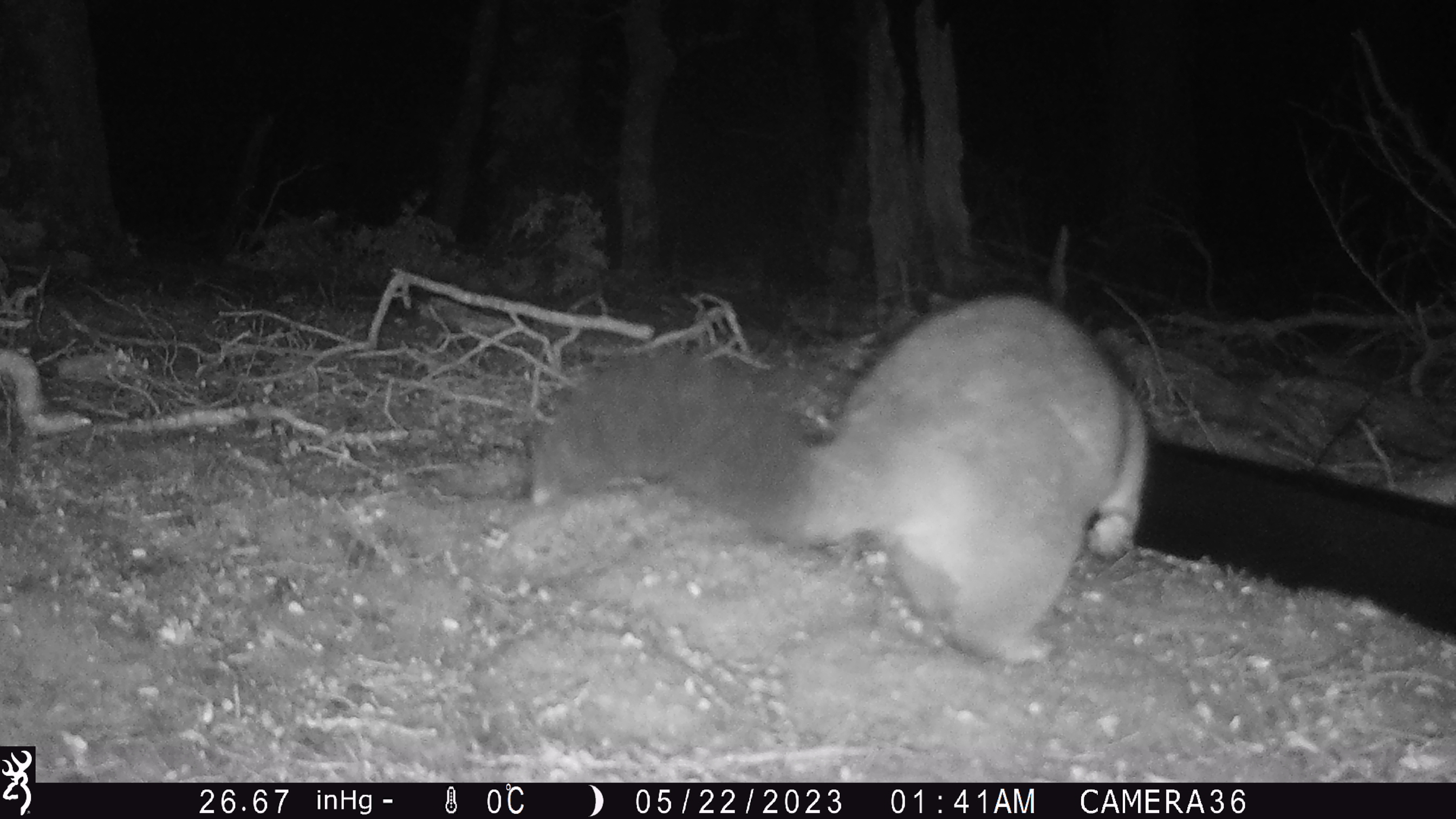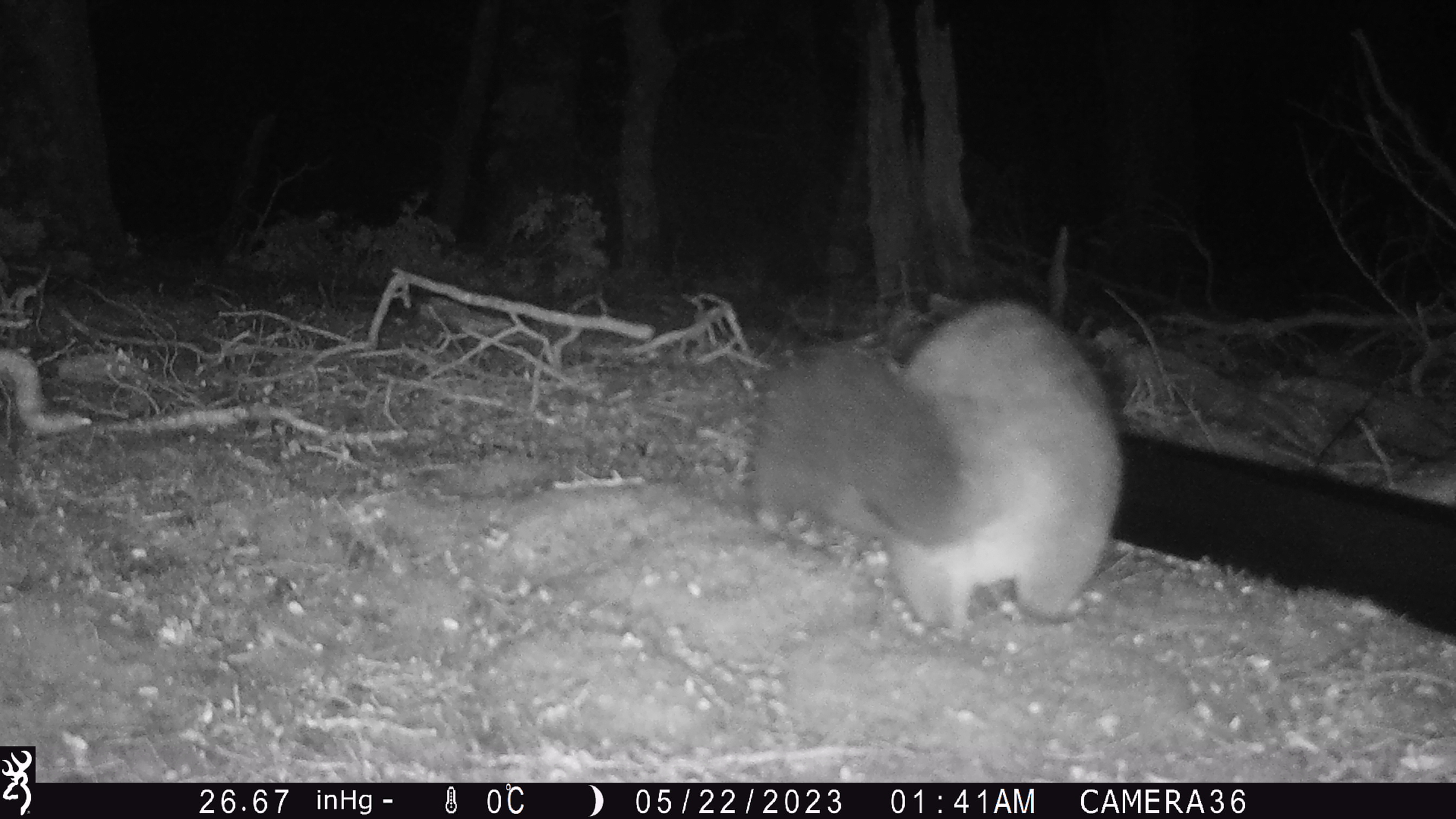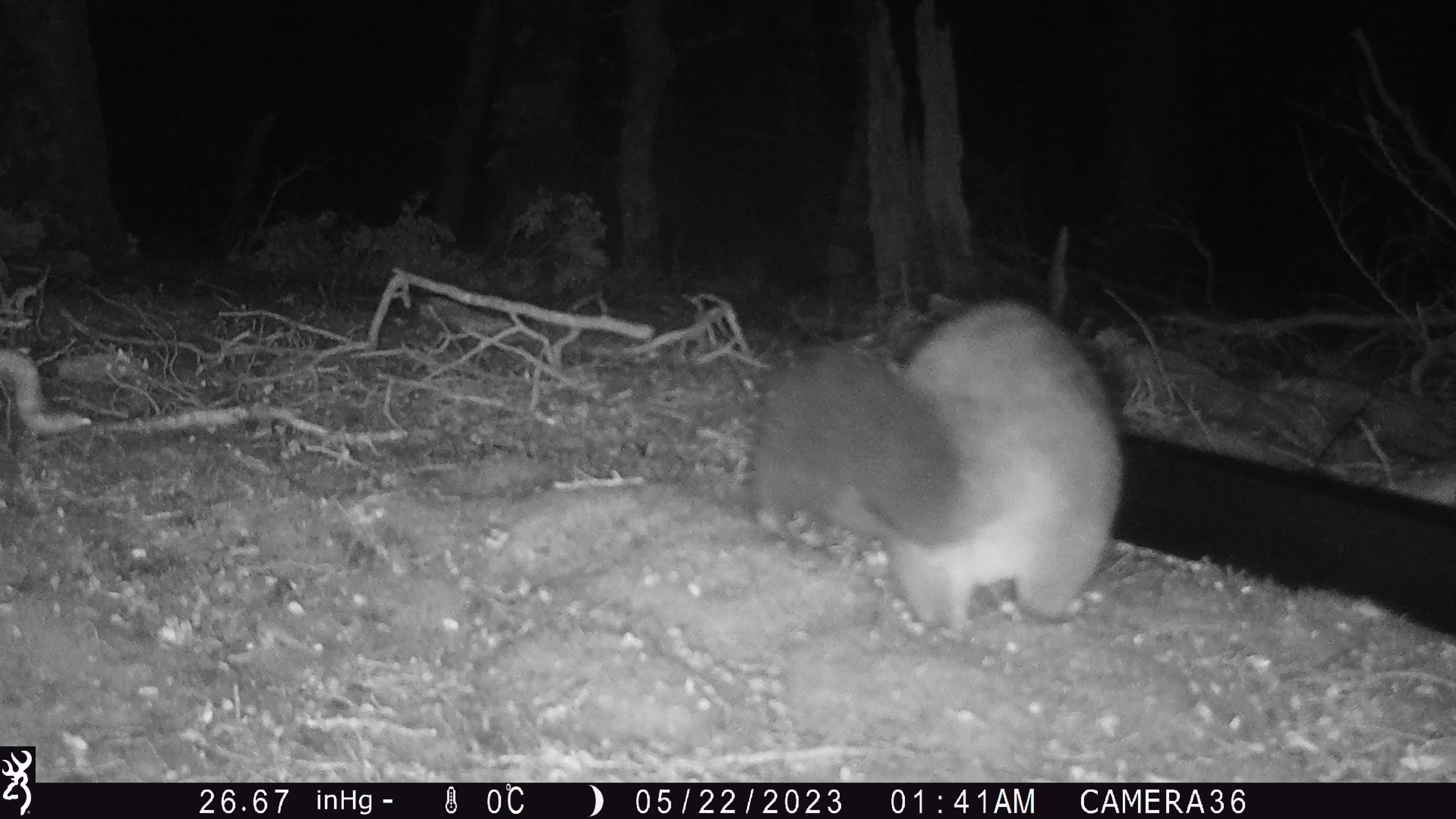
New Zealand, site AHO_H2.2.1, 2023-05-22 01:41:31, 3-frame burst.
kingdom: Animalia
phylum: Chordata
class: Mammalia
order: Carnivora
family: Mustelidae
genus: Mustela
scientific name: Mustela erminea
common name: stoat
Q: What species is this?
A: Stoat (Mustela erminea).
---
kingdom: Animalia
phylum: Chordata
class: Mammalia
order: Diprotodontia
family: Phalangeridae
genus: Trichosurus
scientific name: Trichosurus vulpecula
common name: common brushtail possum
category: possum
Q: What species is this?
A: Possum (common brushtail possum) (Trichosurus vulpecula).